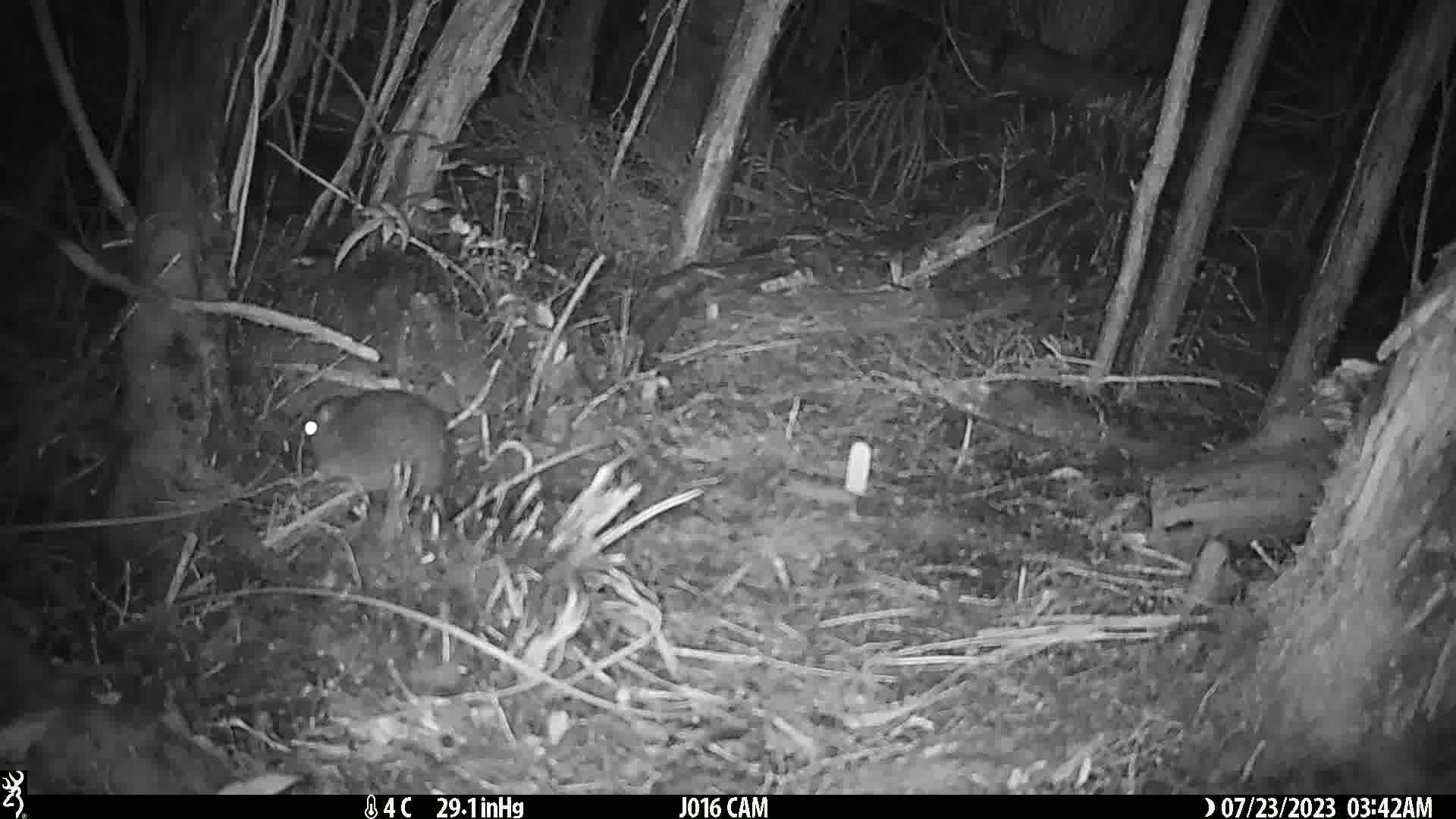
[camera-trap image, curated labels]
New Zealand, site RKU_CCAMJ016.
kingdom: Animalia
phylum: Chordata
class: Mammalia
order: Rodentia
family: Muridae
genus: Rattus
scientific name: Rattus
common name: rat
Rat (Rattus).